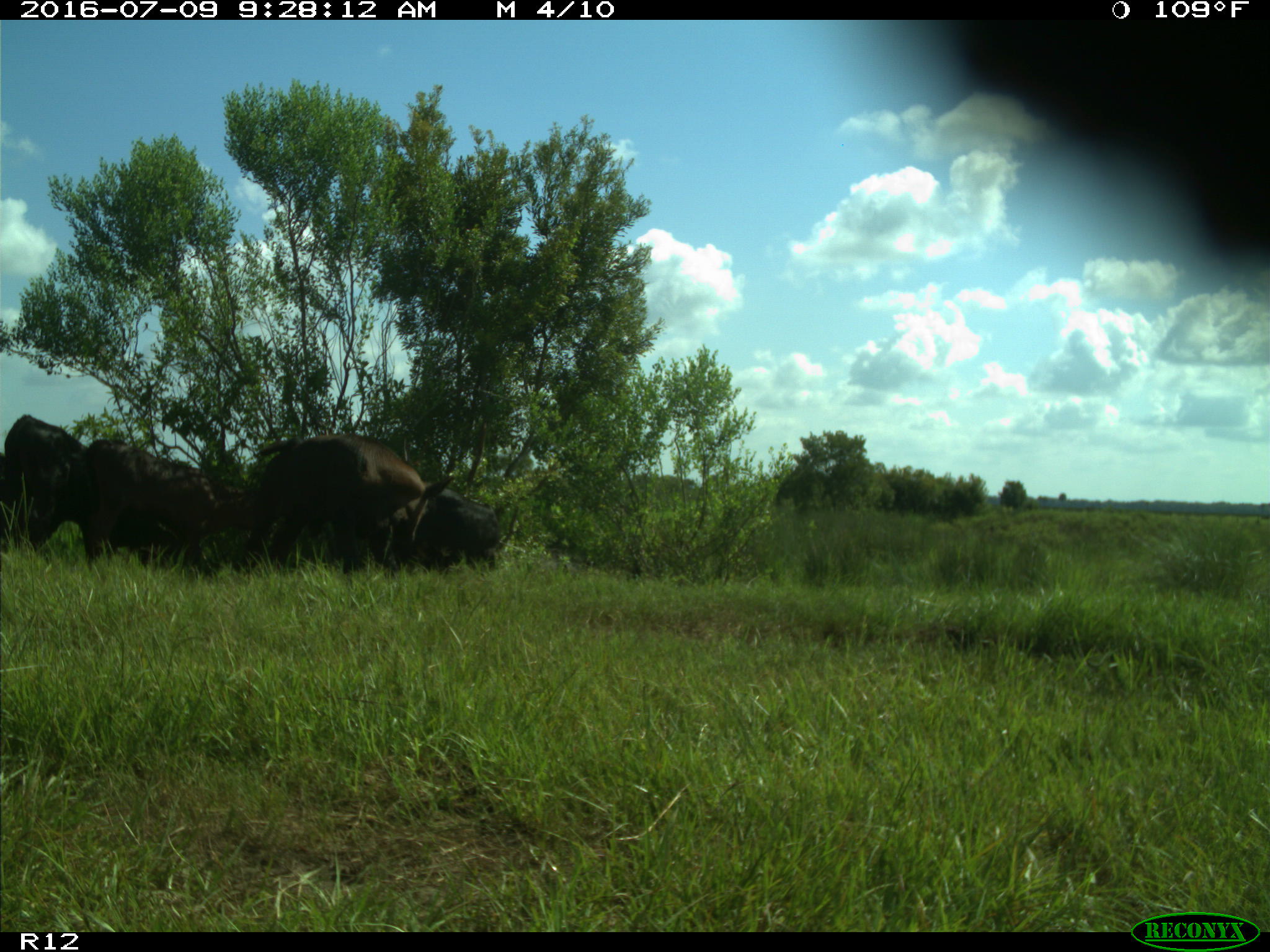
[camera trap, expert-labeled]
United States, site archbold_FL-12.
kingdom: Animalia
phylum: Chordata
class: Mammalia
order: Artiodactyla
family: Bovidae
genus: Bos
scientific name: Bos taurus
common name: domestic cow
Bos taurus (domestic cow).